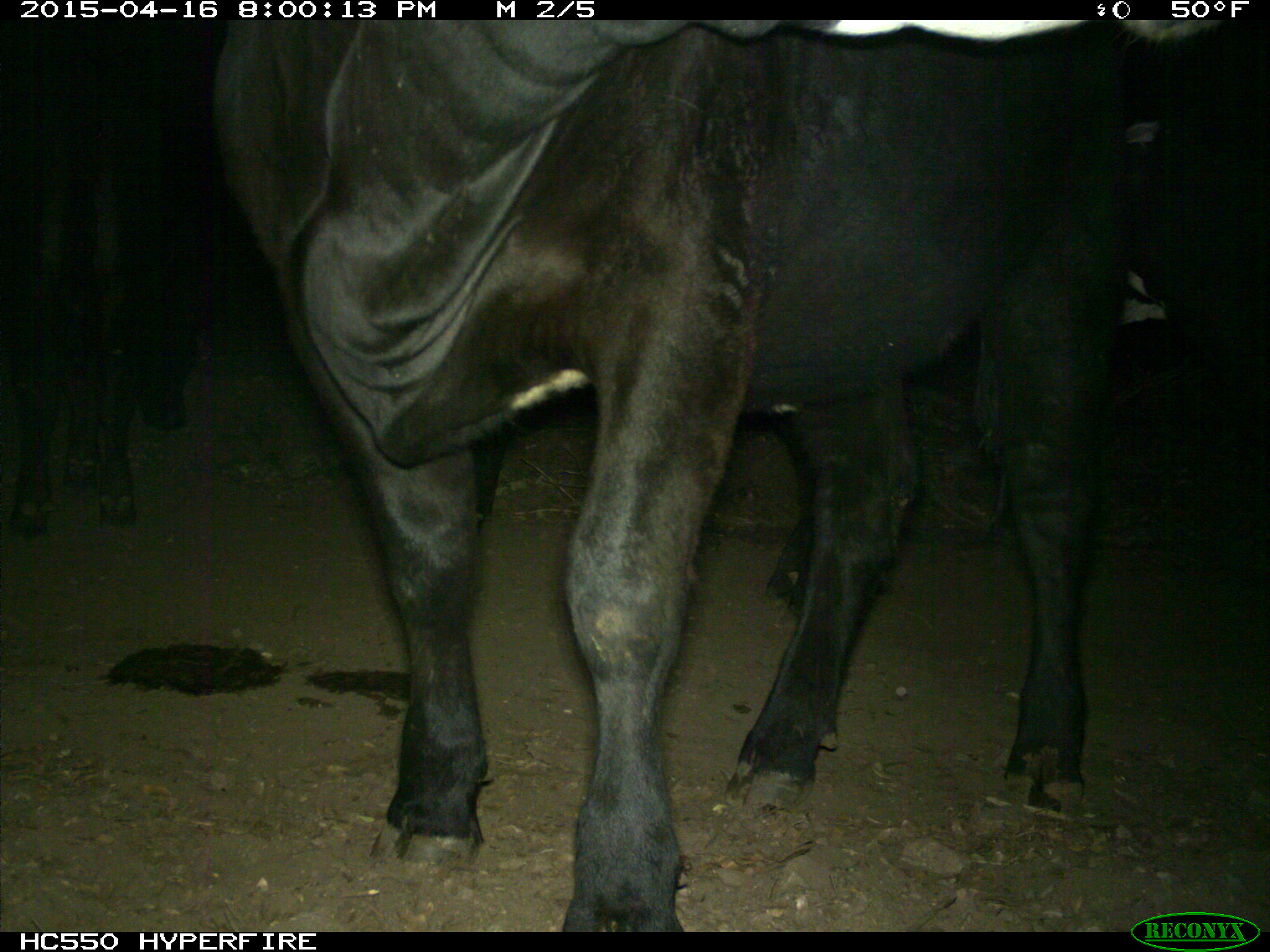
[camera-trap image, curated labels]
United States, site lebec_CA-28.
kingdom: Animalia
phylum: Chordata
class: Mammalia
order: Artiodactyla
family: Bovidae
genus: Bos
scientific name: Bos taurus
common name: domestic cow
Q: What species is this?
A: Bos taurus (domestic cow).